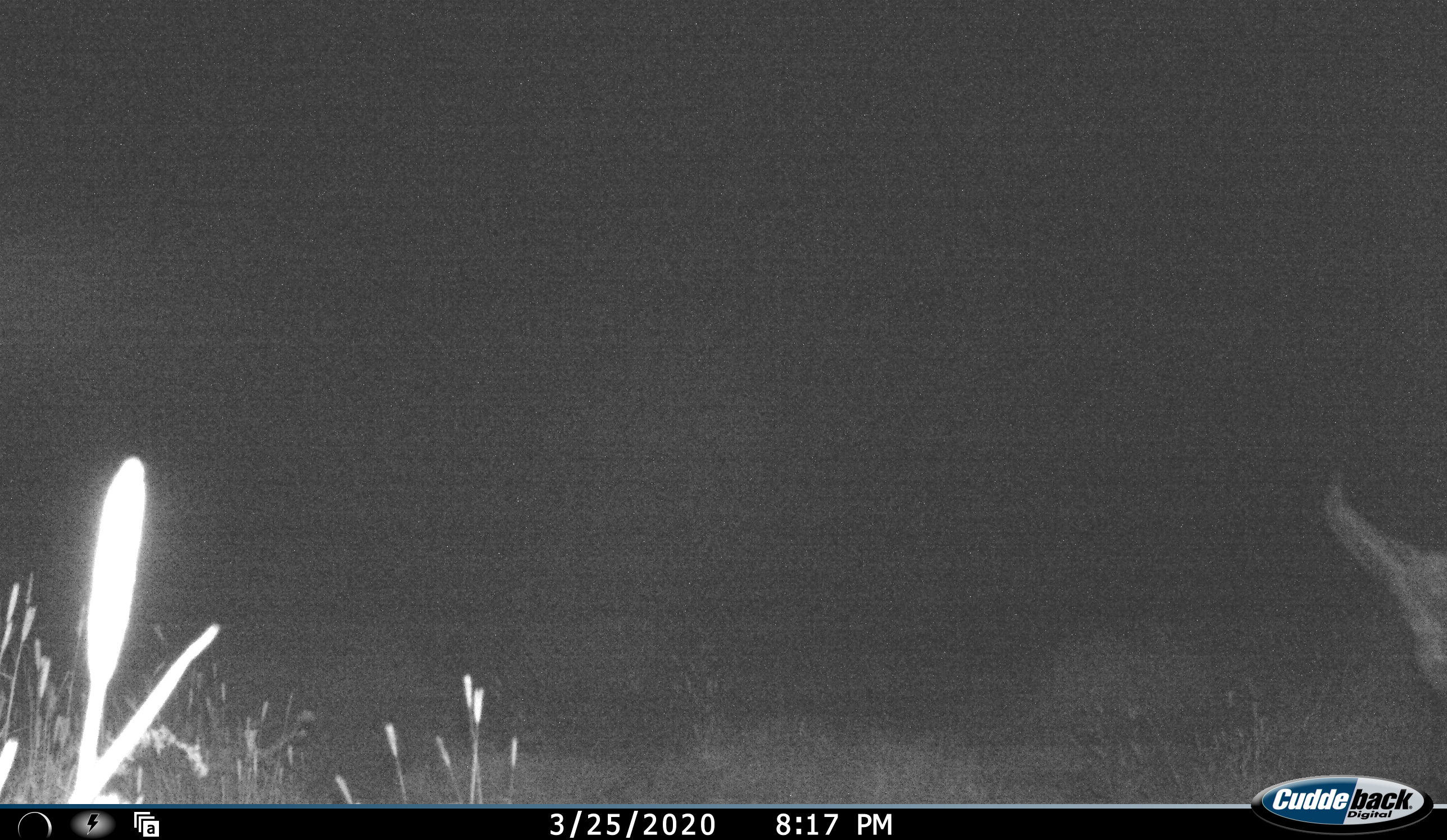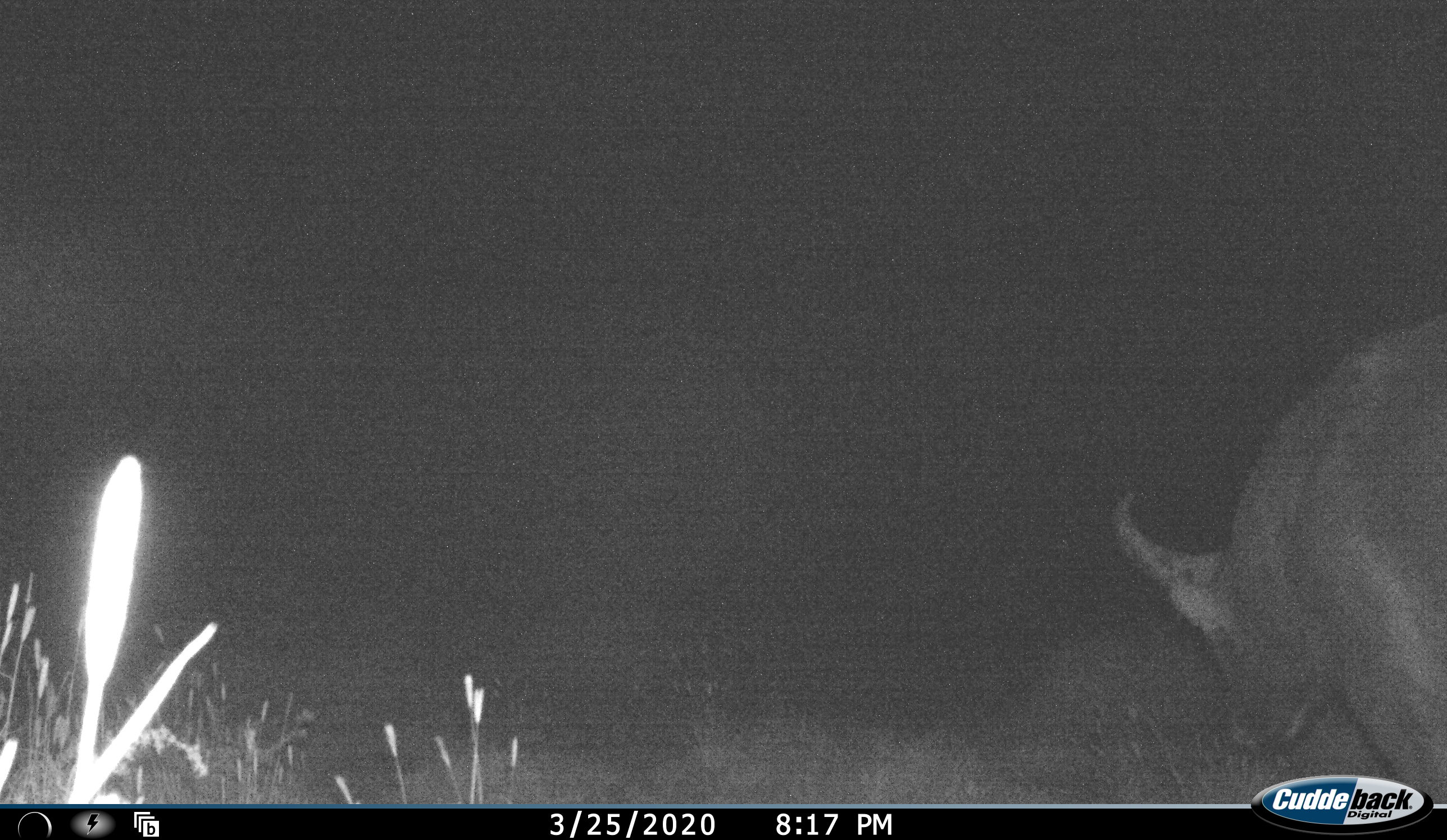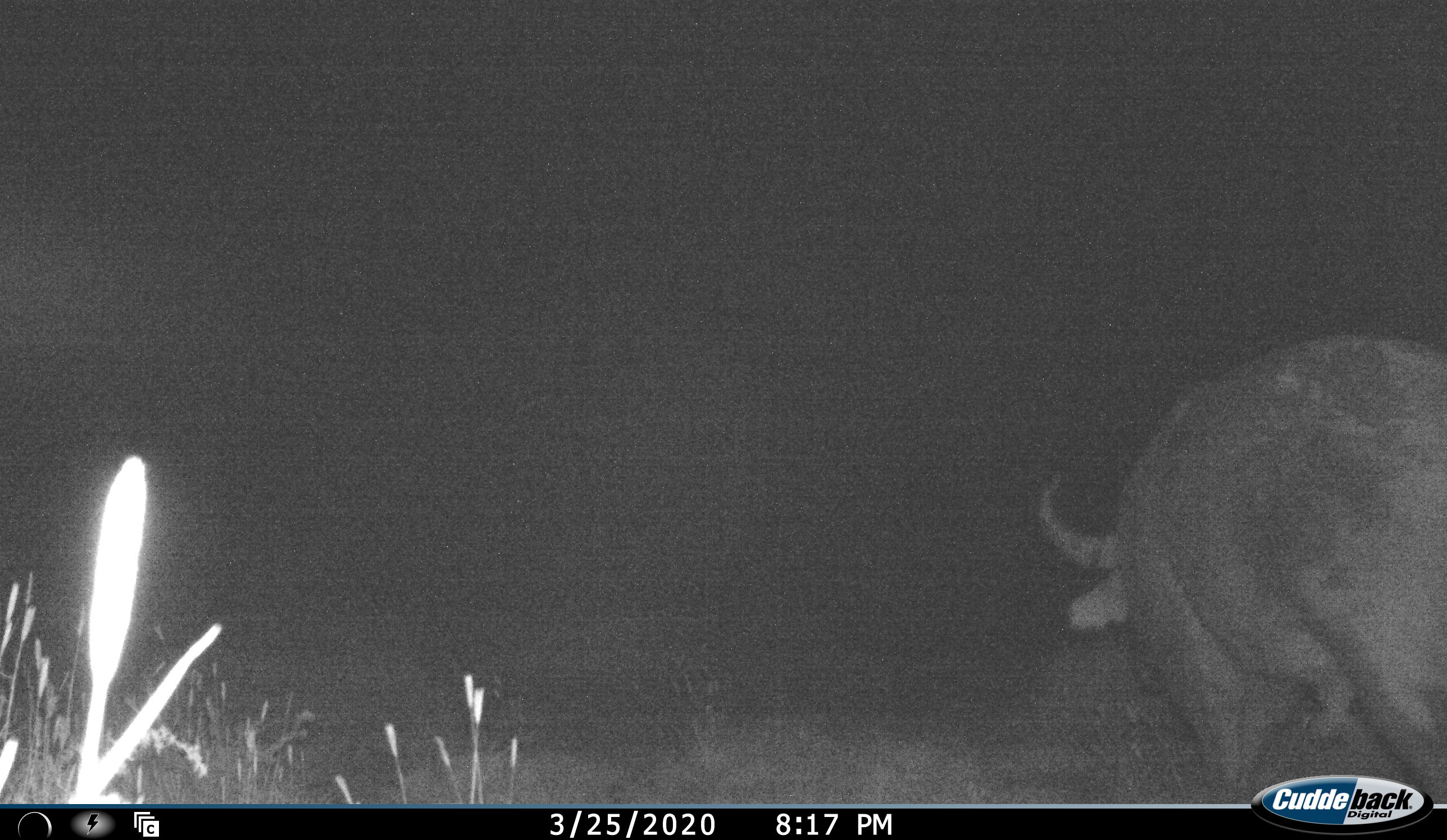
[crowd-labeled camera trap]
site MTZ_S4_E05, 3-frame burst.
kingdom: Animalia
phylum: Chordata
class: Mammalia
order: Artiodactyla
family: Bovidae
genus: Syncerus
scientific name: Syncerus caffer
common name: african buffalo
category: buffalo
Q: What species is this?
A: Buffalo (african buffalo) (Syncerus caffer).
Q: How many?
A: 1.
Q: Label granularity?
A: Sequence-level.